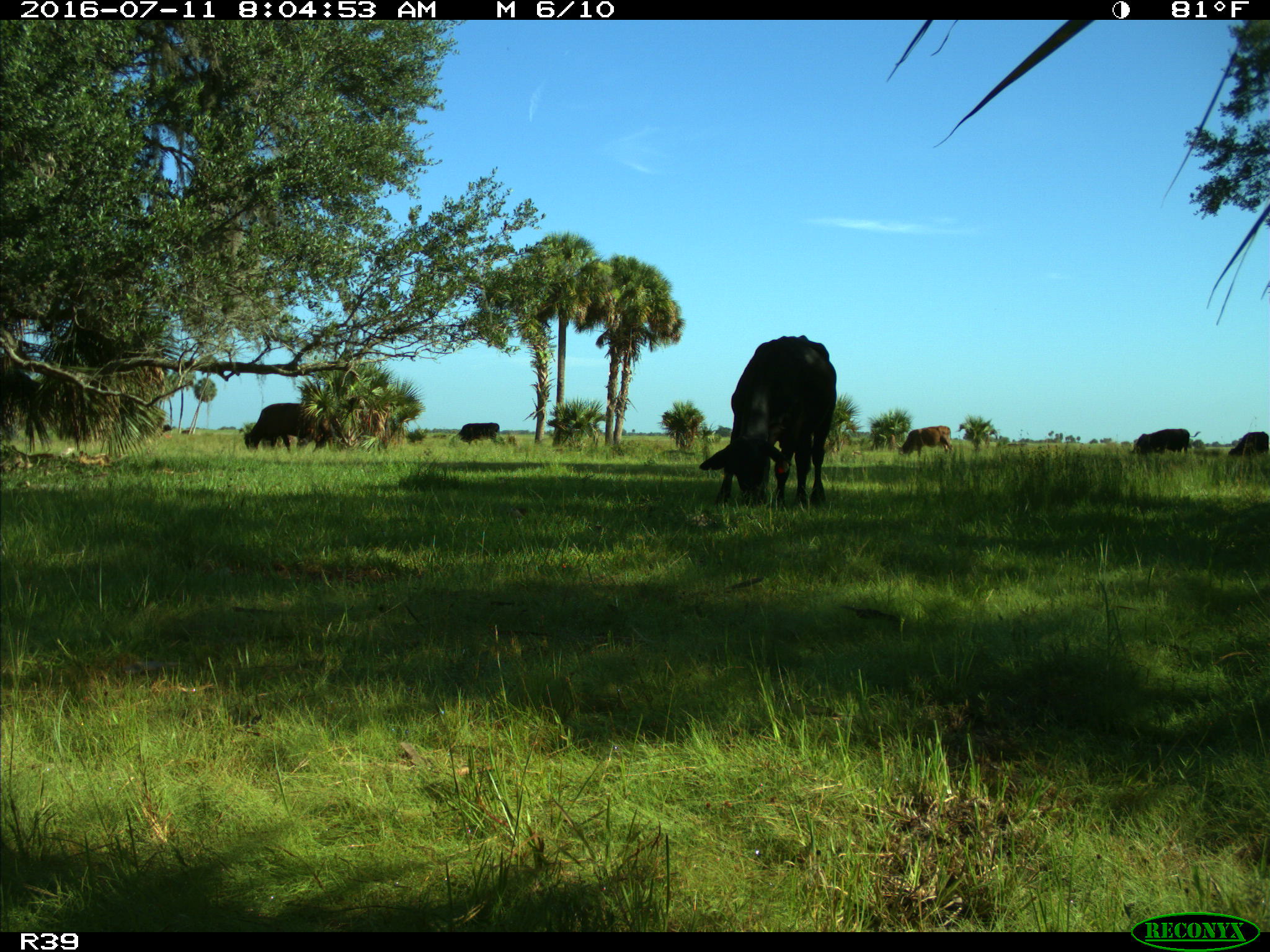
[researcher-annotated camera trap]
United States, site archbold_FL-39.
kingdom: Animalia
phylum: Chordata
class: Mammalia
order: Artiodactyla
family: Bovidae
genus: Bos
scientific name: Bos taurus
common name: domestic cow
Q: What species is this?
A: Bos taurus (domestic cow).